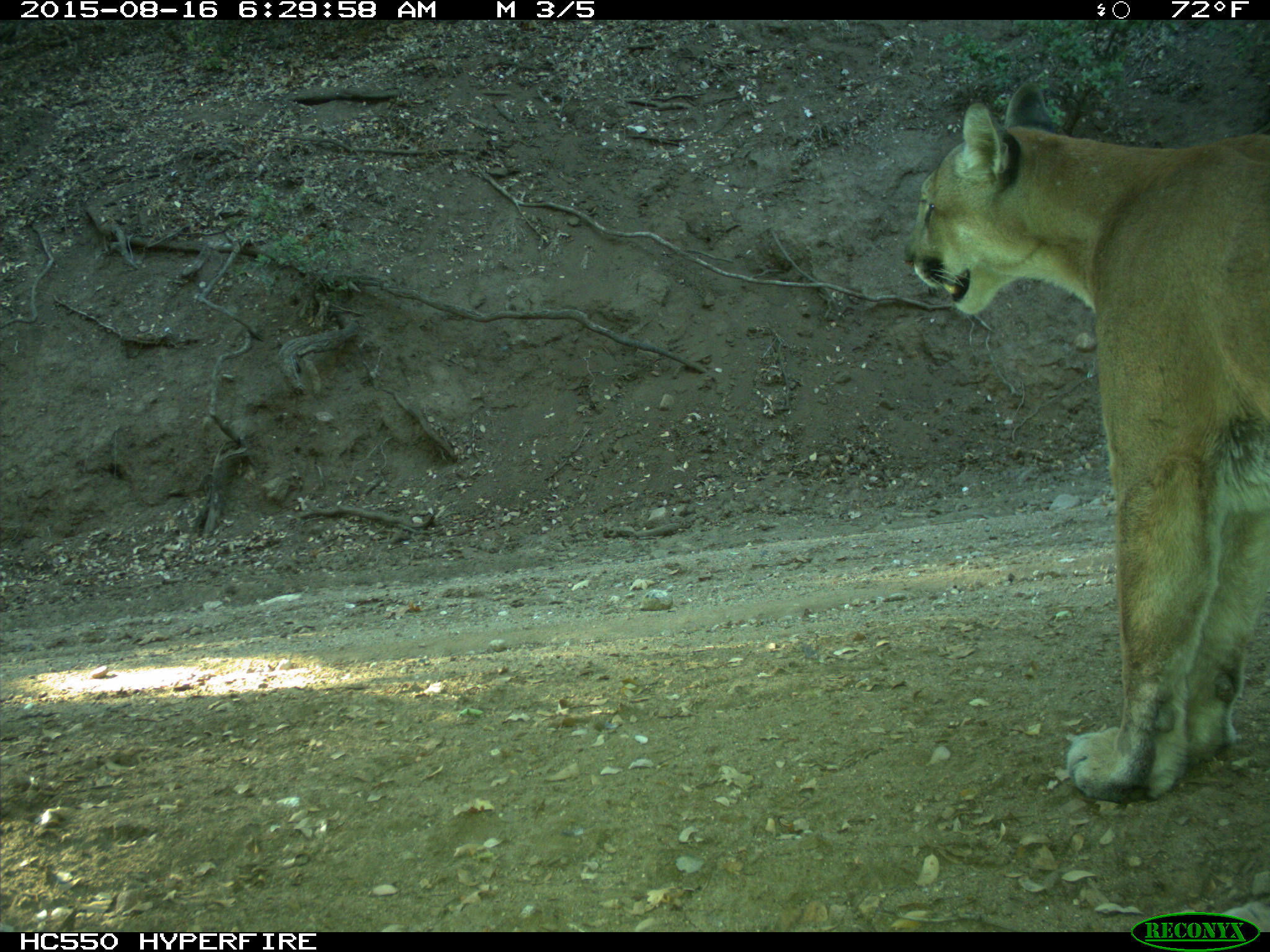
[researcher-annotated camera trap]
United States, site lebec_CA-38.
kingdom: Animalia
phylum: Chordata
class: Mammalia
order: Carnivora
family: Felidae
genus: Puma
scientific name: Puma concolor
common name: mountain lion